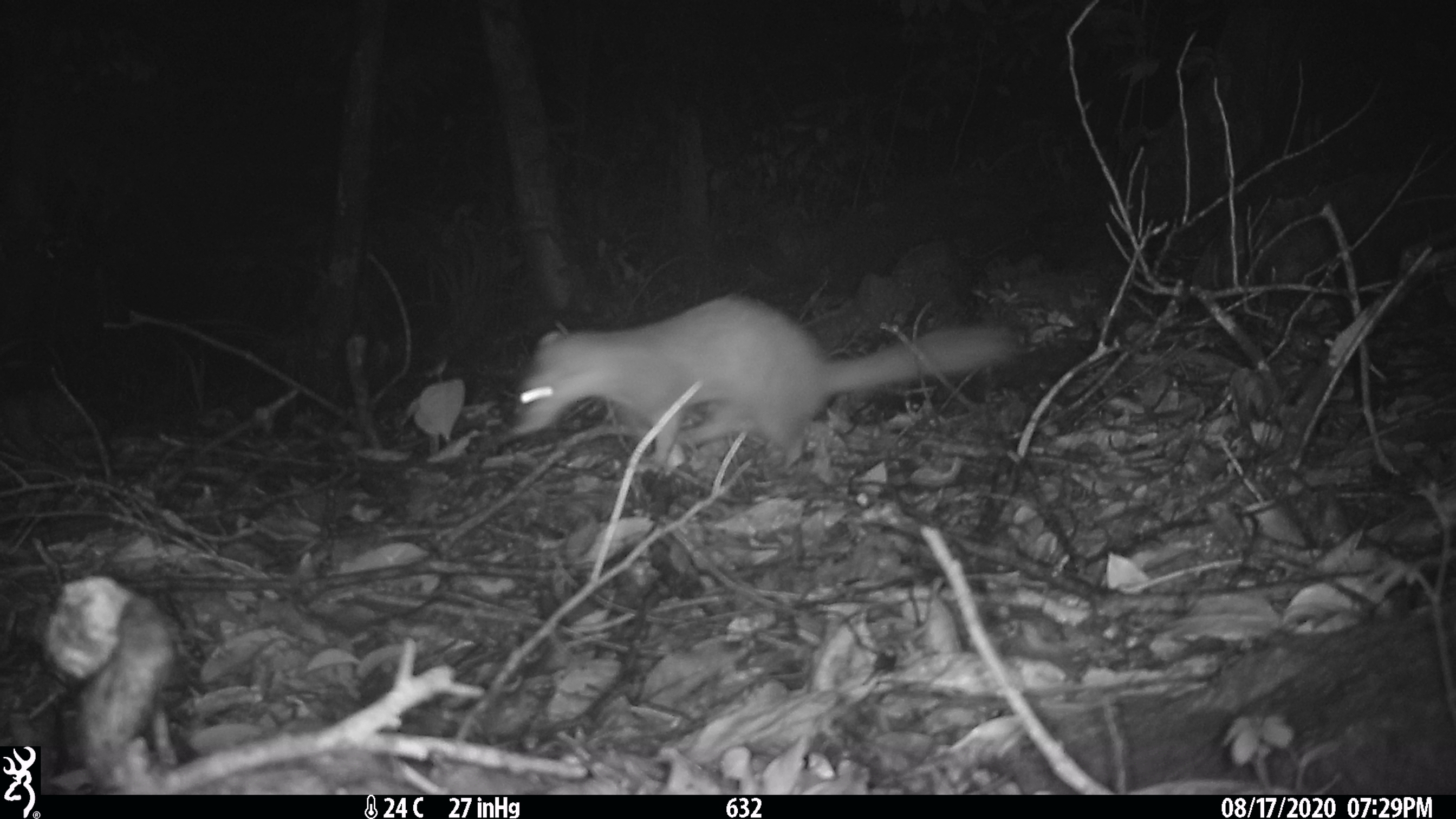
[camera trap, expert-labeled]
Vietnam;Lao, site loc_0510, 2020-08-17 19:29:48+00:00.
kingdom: Animalia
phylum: Chordata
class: Mammalia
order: Carnivora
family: Mustelidae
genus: Melogale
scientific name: Melogale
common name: ferret badger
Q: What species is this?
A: Ferret badger (Melogale).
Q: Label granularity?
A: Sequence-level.